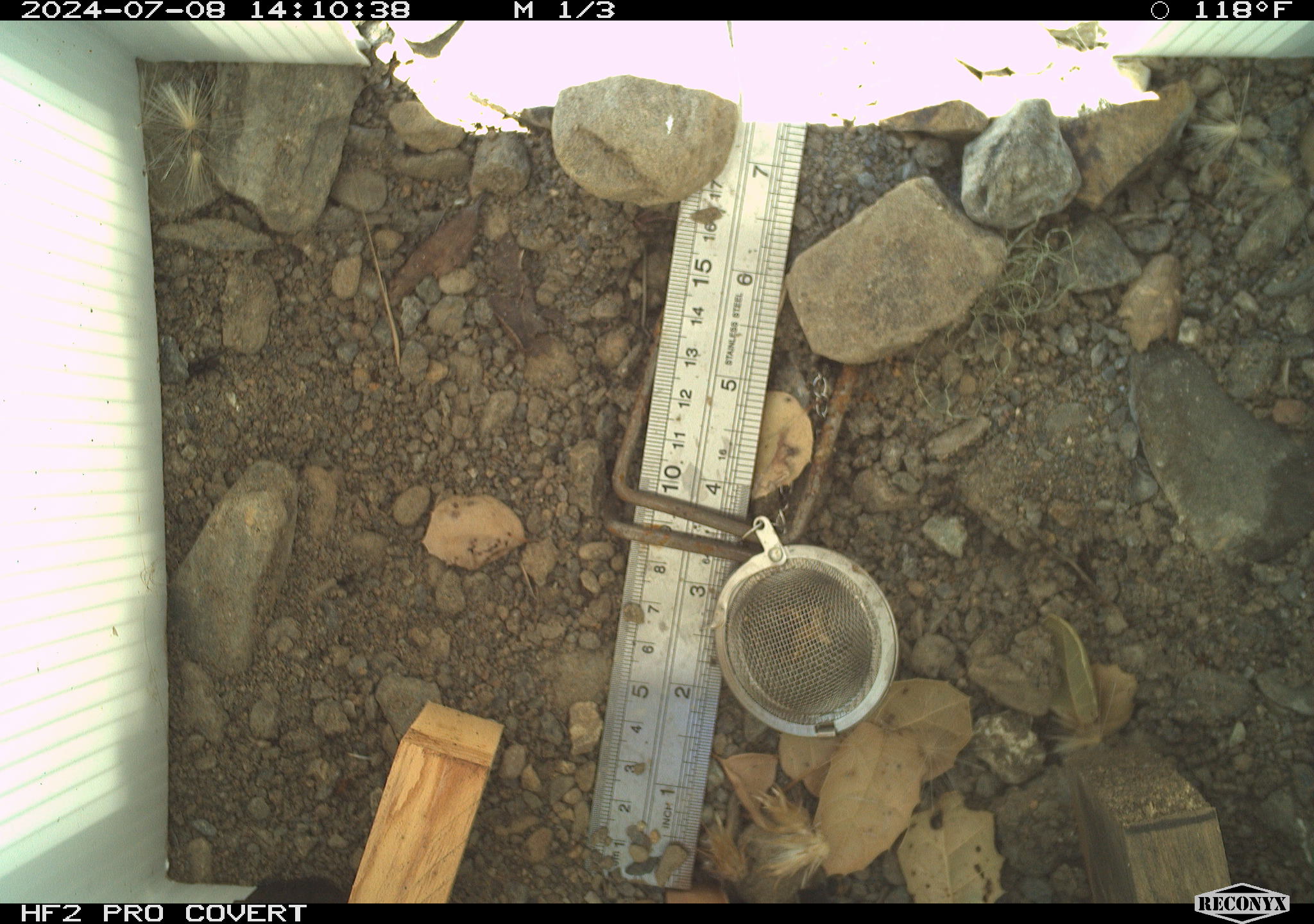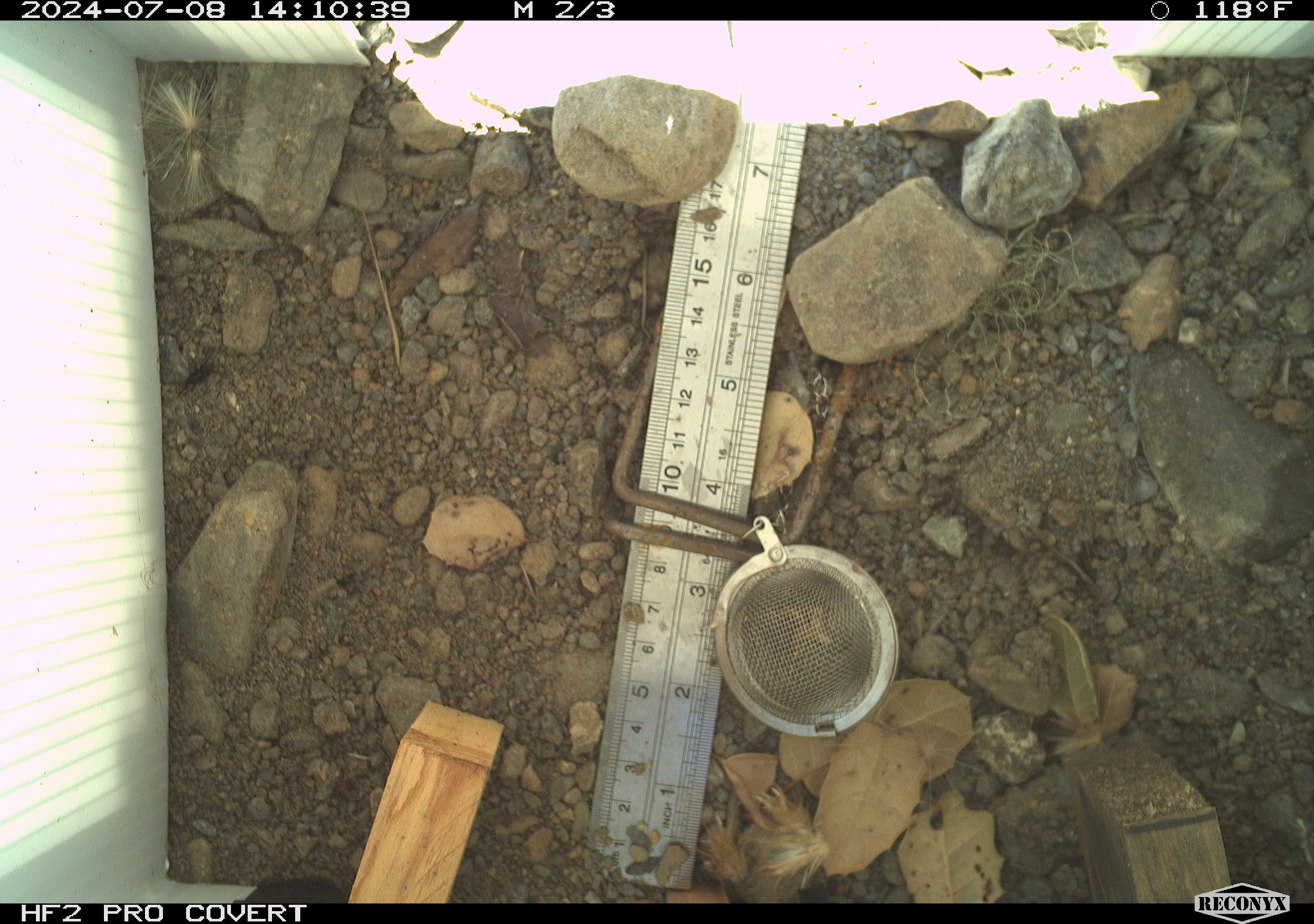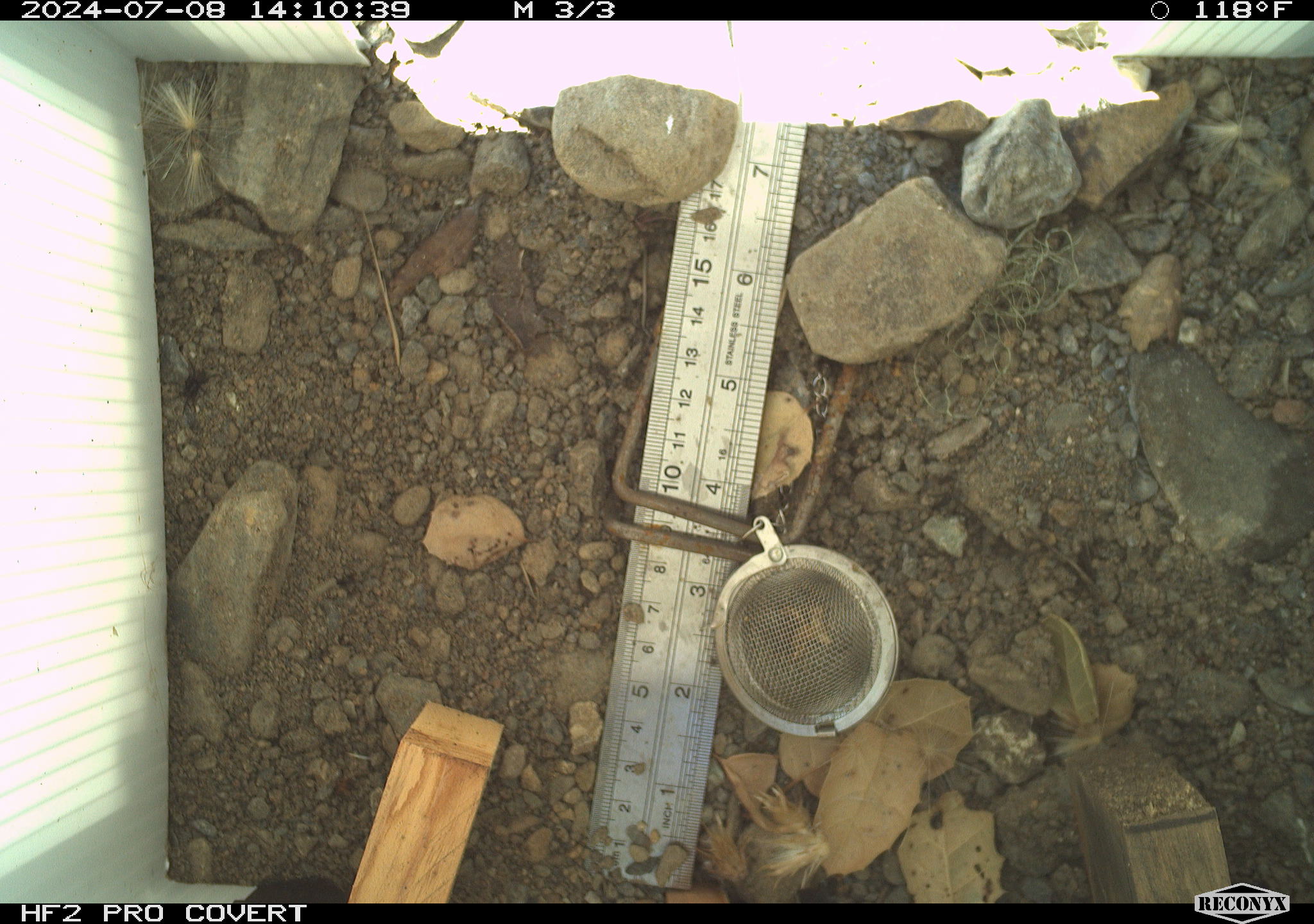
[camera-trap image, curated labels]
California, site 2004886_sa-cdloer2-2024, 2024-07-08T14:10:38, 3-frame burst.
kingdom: Animalia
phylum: Arthropoda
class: Insecta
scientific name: Insecta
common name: insect